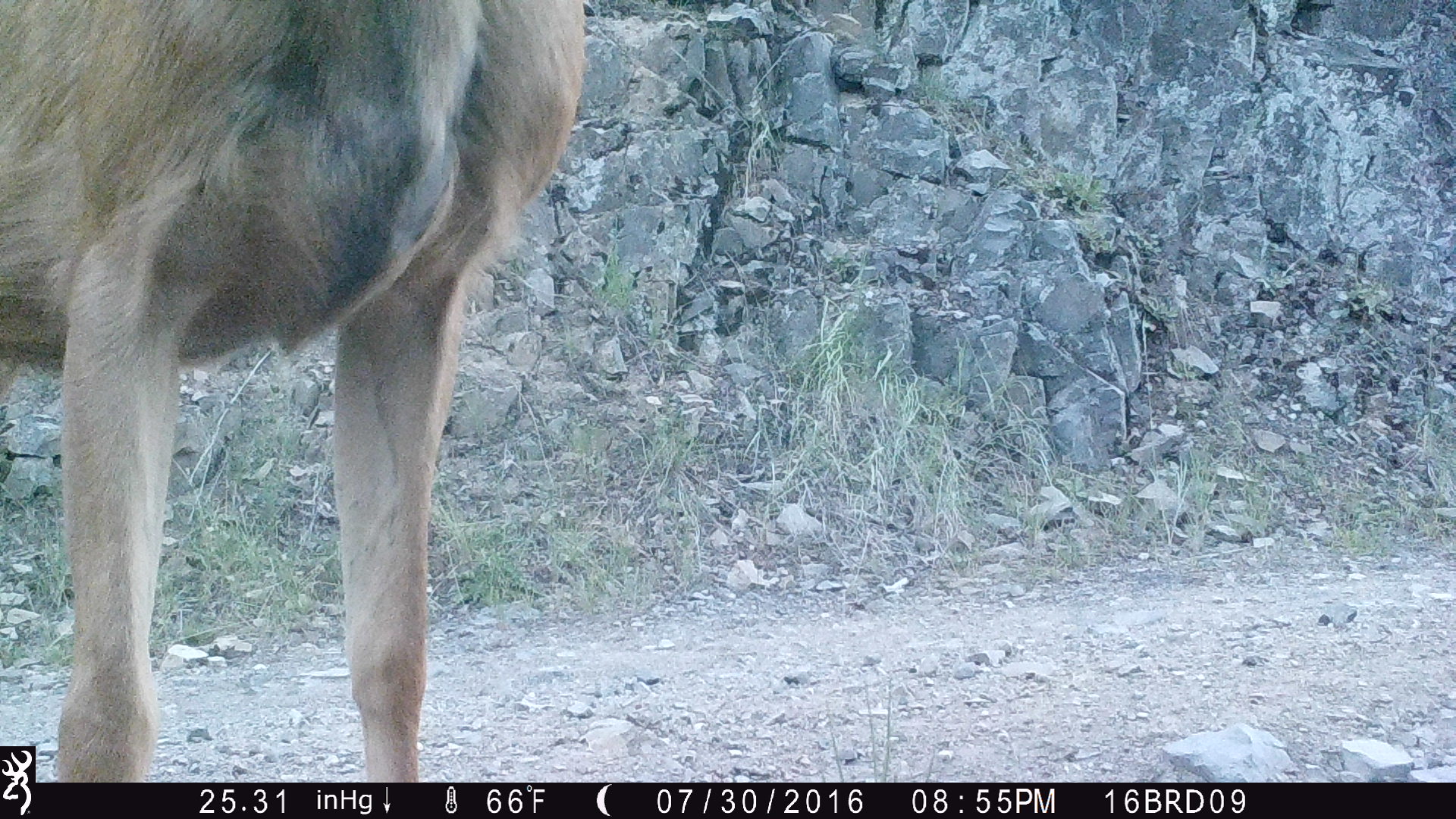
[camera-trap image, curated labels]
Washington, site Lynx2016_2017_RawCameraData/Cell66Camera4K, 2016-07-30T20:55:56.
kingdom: Animalia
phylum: Chordata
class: Mammalia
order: Artiodactyla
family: Cervidae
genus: Odocoileus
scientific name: Odocoileus hemionus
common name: mule deer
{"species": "Odocoileus hemionus (mule deer)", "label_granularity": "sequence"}